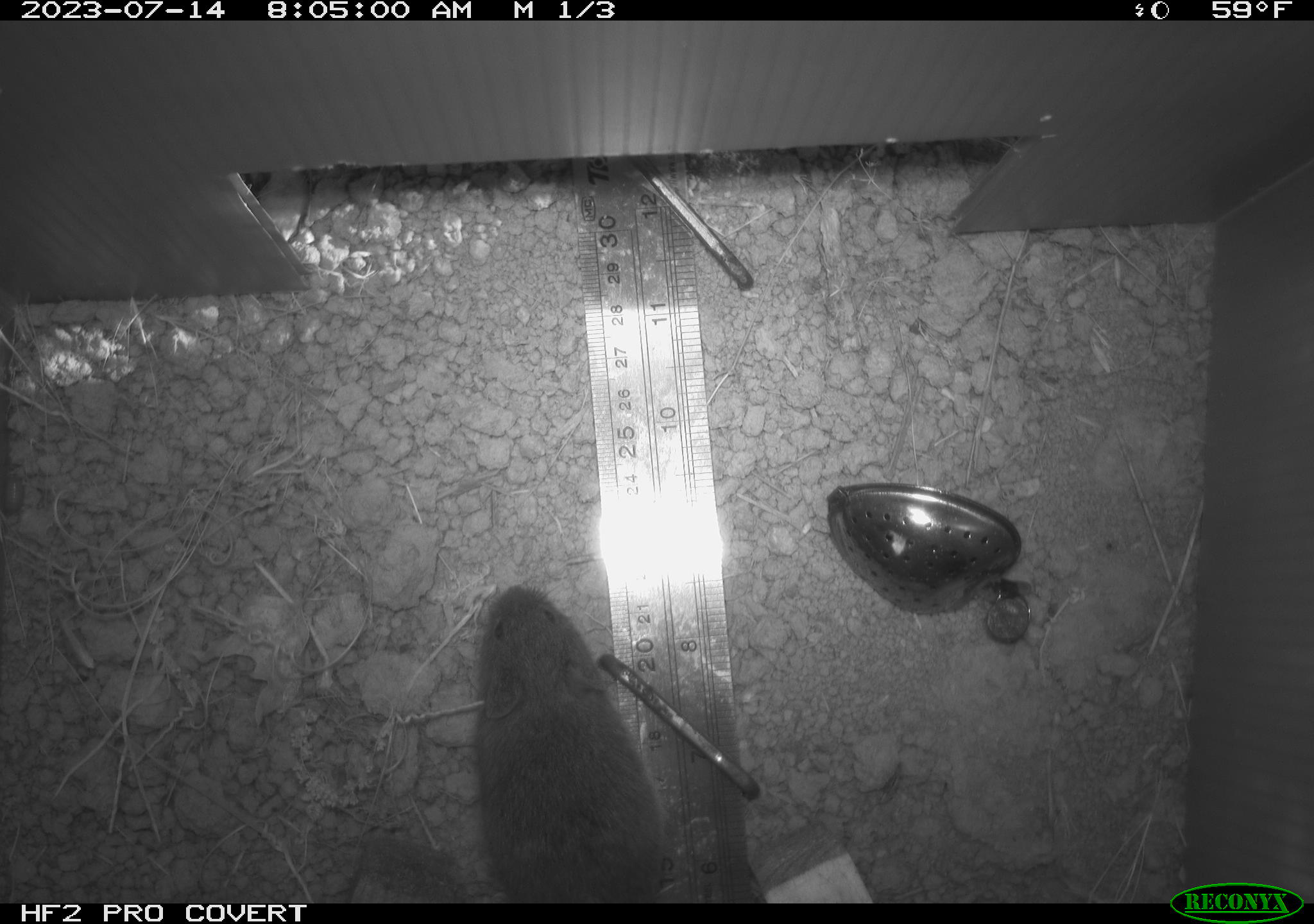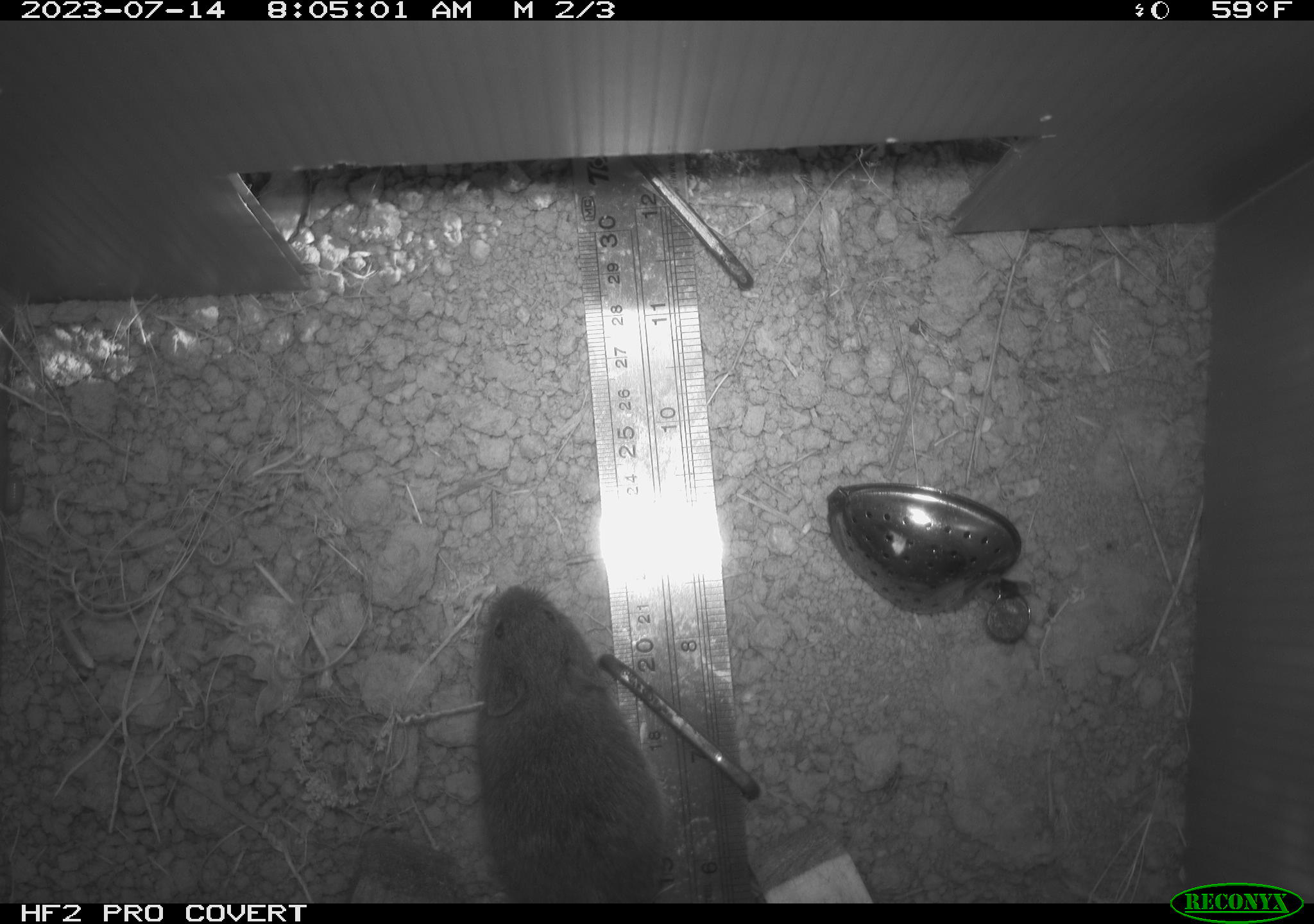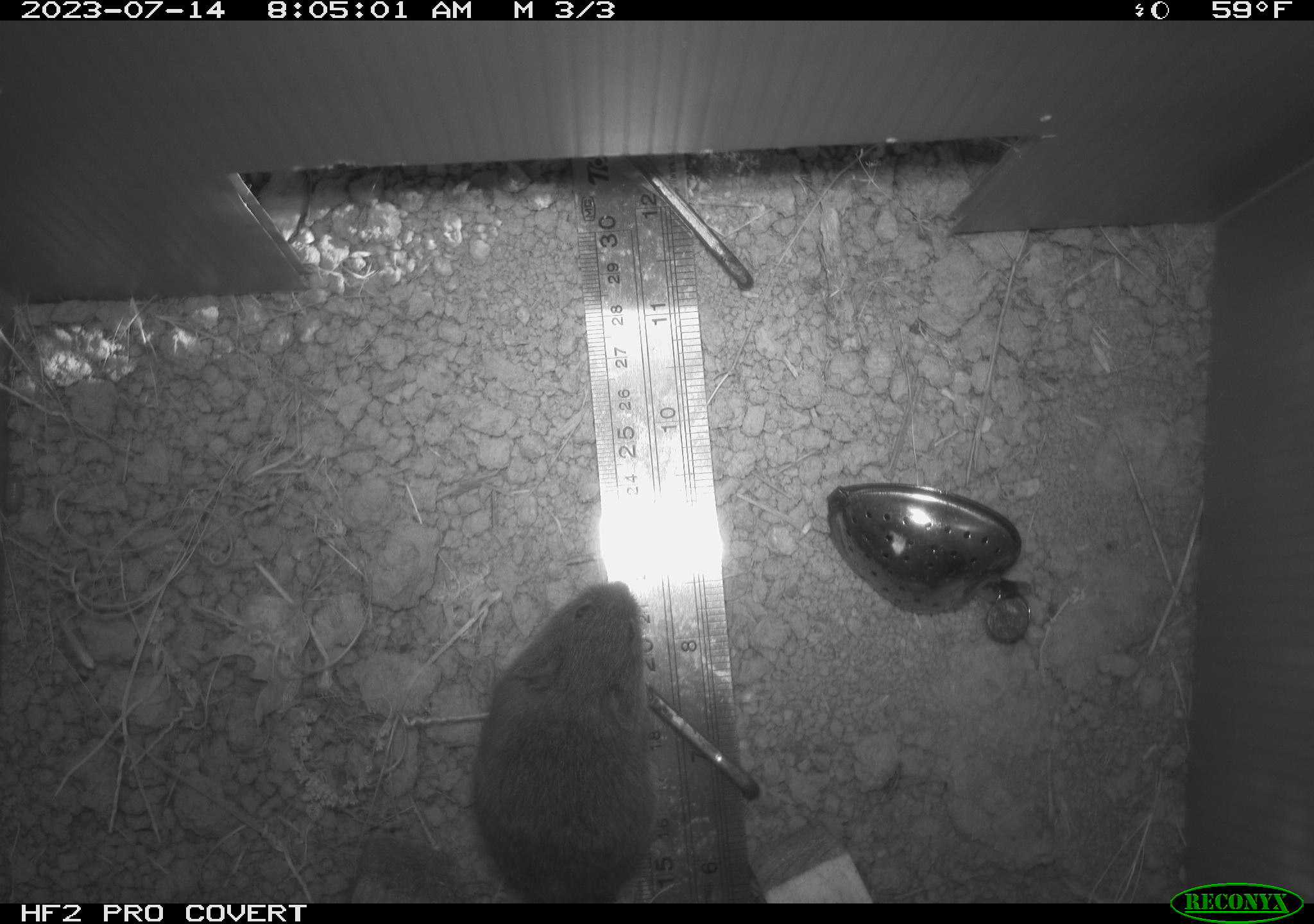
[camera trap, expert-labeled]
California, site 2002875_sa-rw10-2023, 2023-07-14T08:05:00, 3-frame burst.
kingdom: Animalia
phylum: Chordata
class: Mammalia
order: Rodentia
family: Cricetidae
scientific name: Arvicolinae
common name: voles, lemmings, and muskrats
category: arvicolinae subfamily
Arvicolinae subfamily (voles, lemmings, and muskrats) (Arvicolinae).